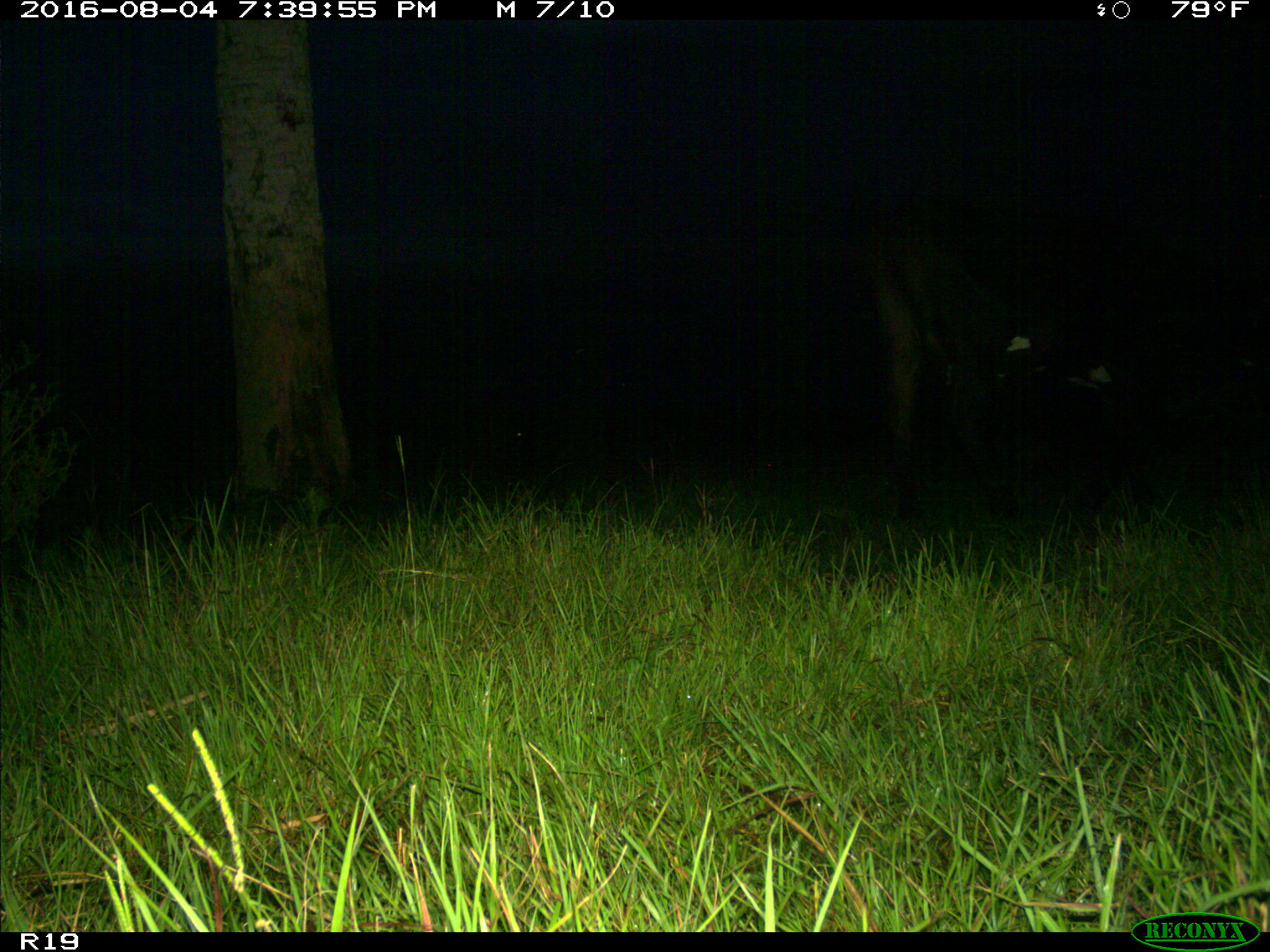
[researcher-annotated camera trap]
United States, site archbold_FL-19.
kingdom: Animalia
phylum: Chordata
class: Mammalia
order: Artiodactyla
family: Bovidae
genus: Bos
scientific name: Bos taurus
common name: domestic cow